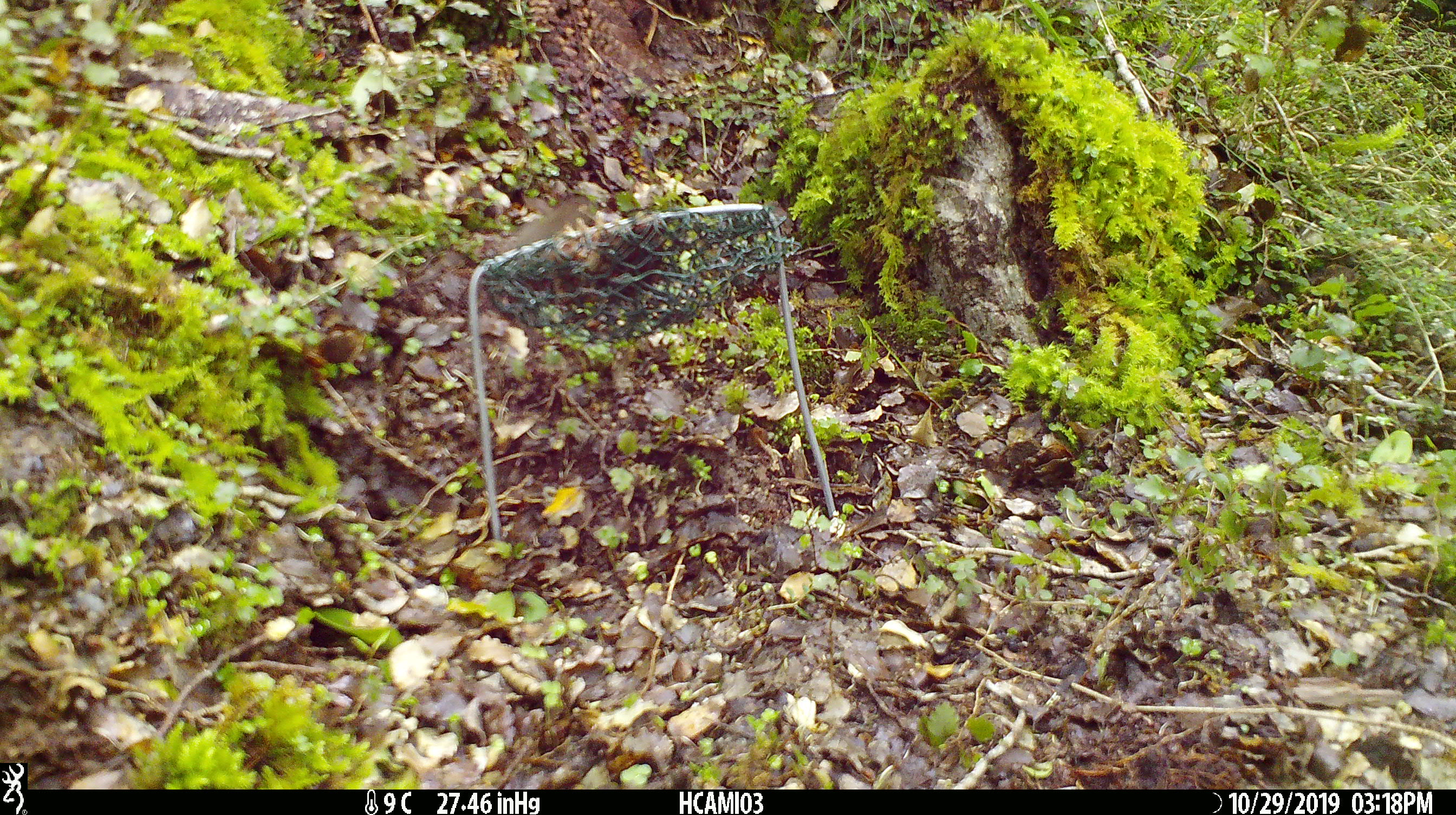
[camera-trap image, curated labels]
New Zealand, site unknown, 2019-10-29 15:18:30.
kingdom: Animalia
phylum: Chordata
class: Mammalia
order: Rodentia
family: Muridae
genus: Mus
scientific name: Mus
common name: mouse